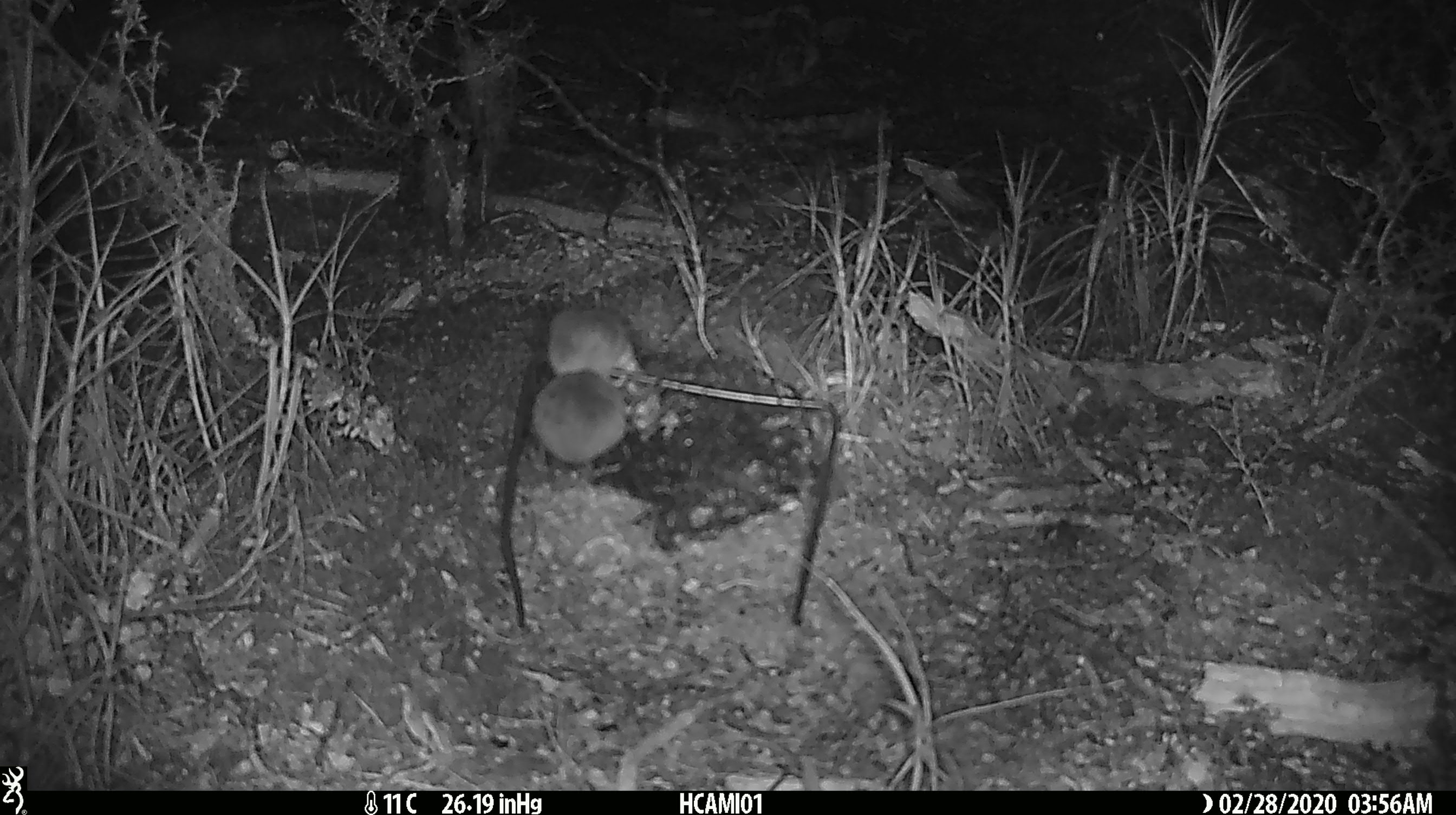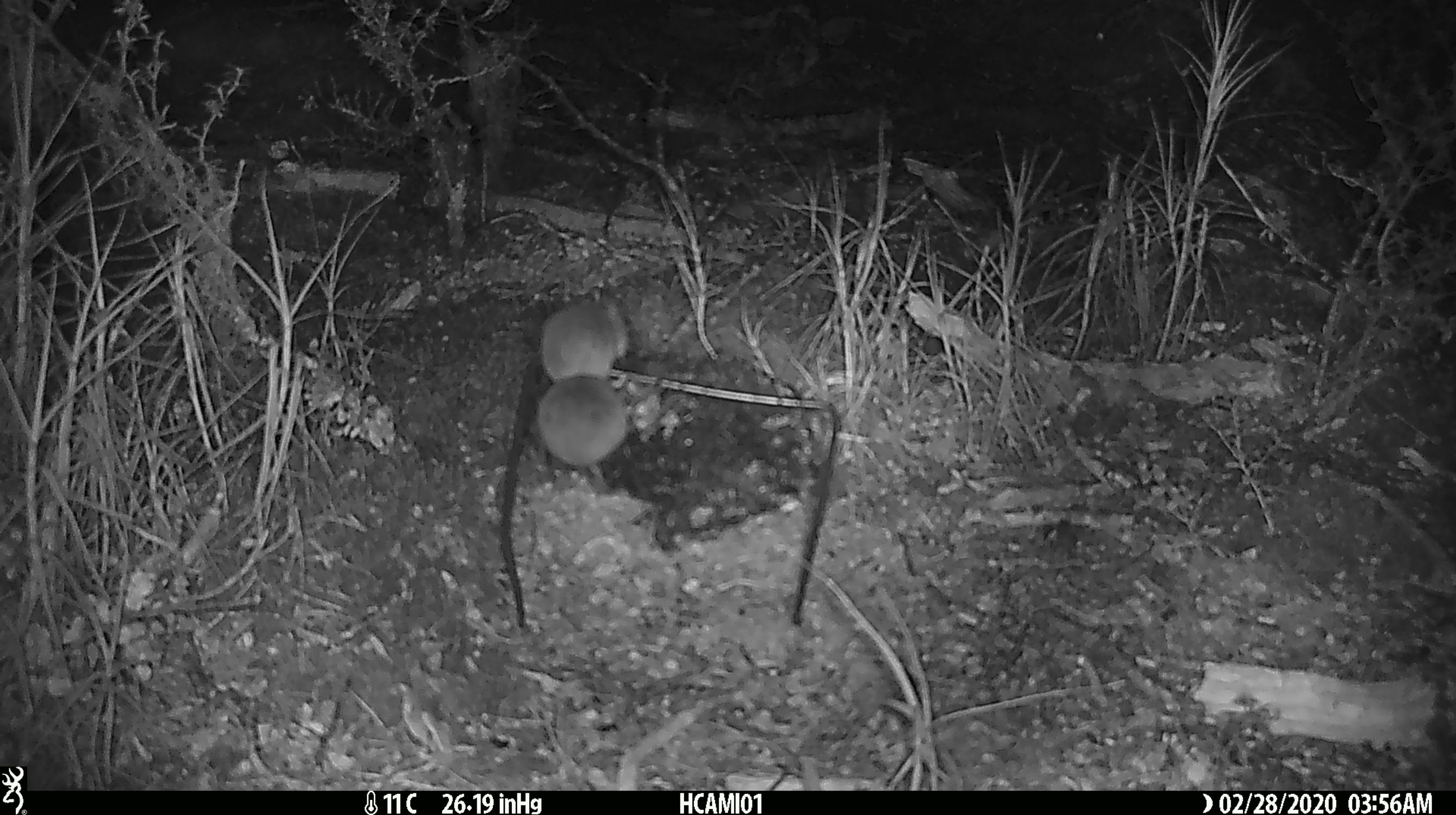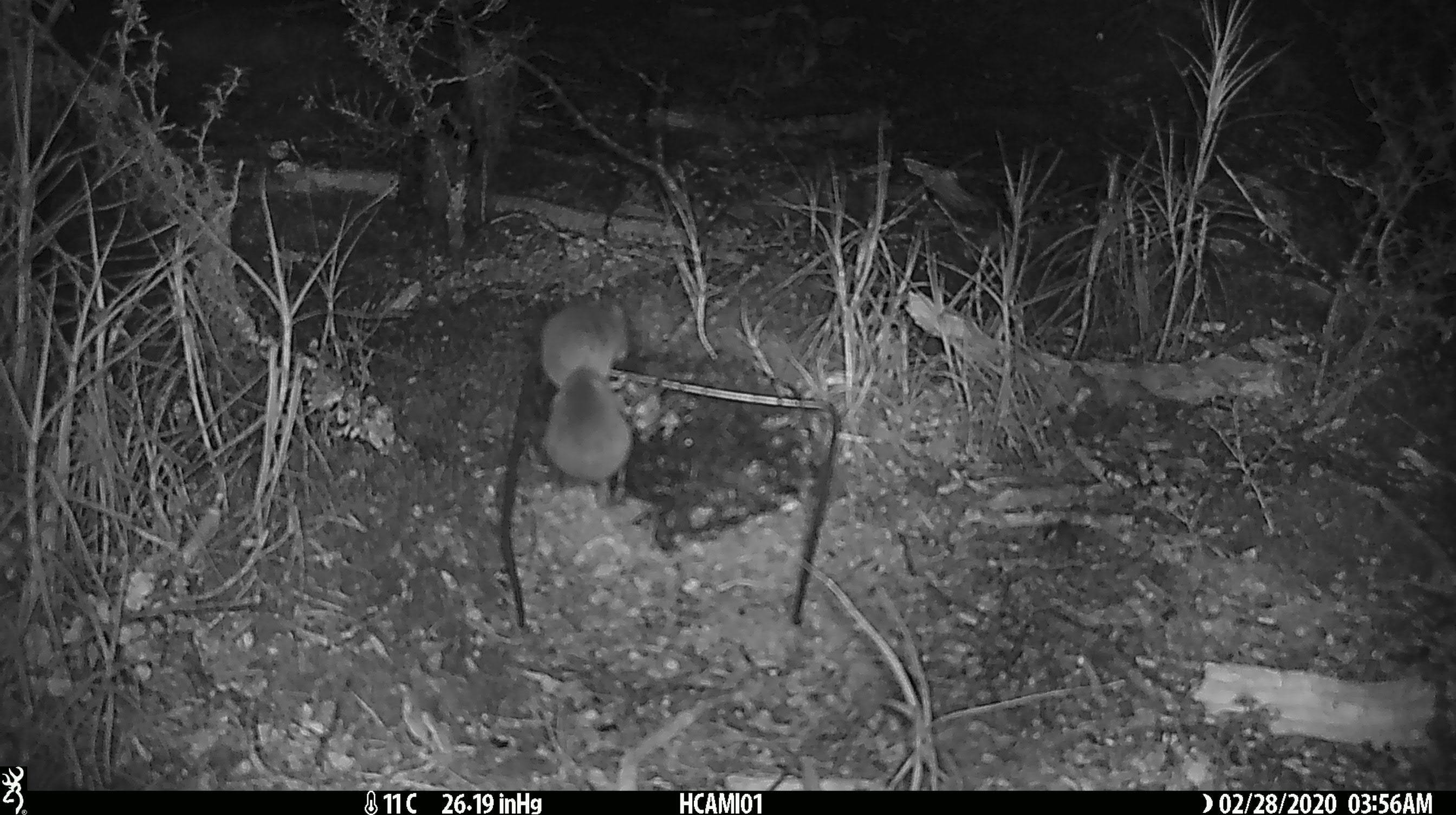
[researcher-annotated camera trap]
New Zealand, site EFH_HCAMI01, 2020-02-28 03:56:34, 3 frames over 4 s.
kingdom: Animalia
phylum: Chordata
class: Mammalia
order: Rodentia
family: Muridae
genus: Mus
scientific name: Mus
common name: mouse